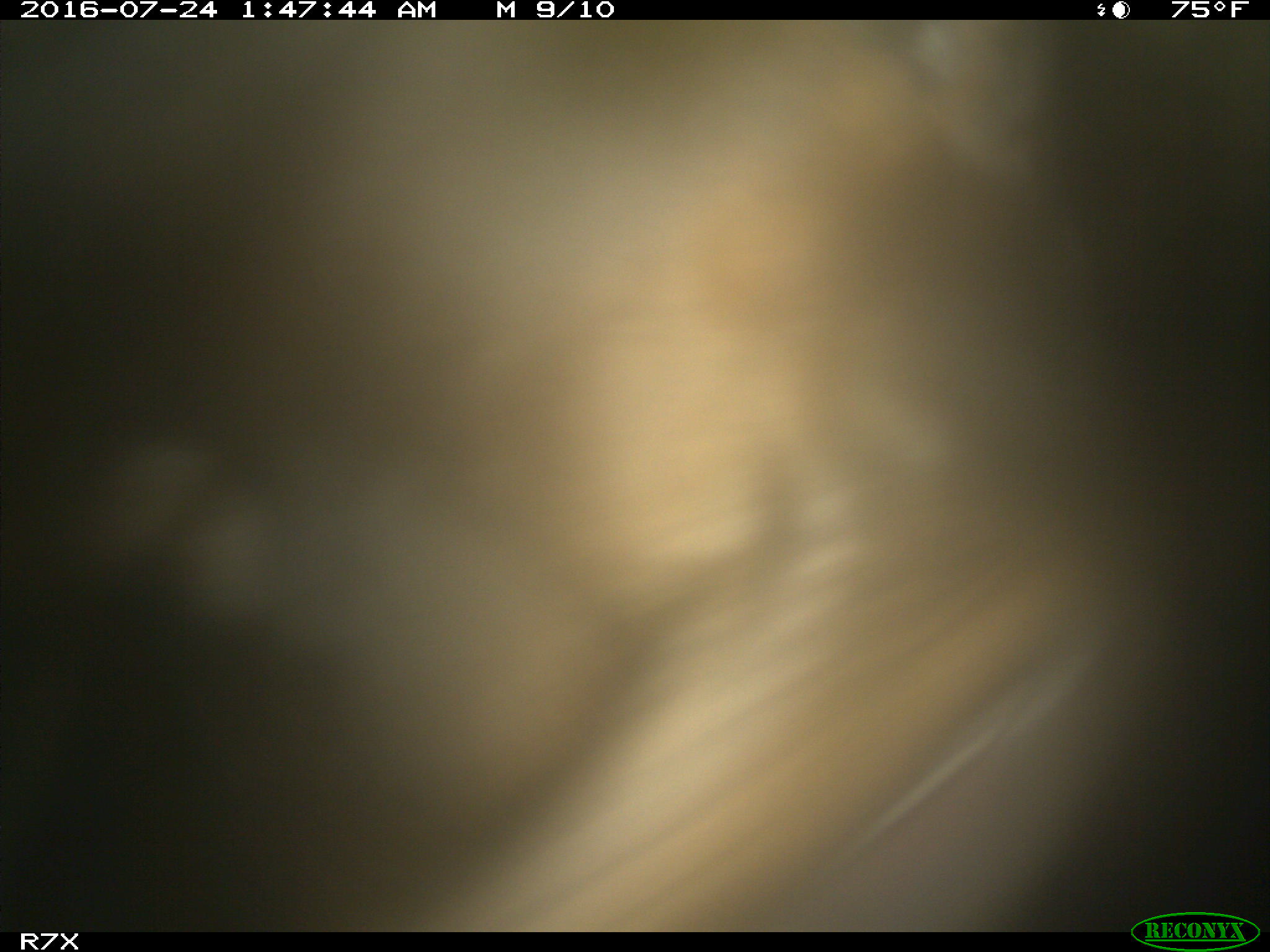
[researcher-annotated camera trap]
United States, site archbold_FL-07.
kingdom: Animalia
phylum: Chordata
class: Mammalia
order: Artiodactyla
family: Bovidae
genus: Bos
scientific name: Bos taurus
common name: domestic cow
Bos taurus (domestic cow).